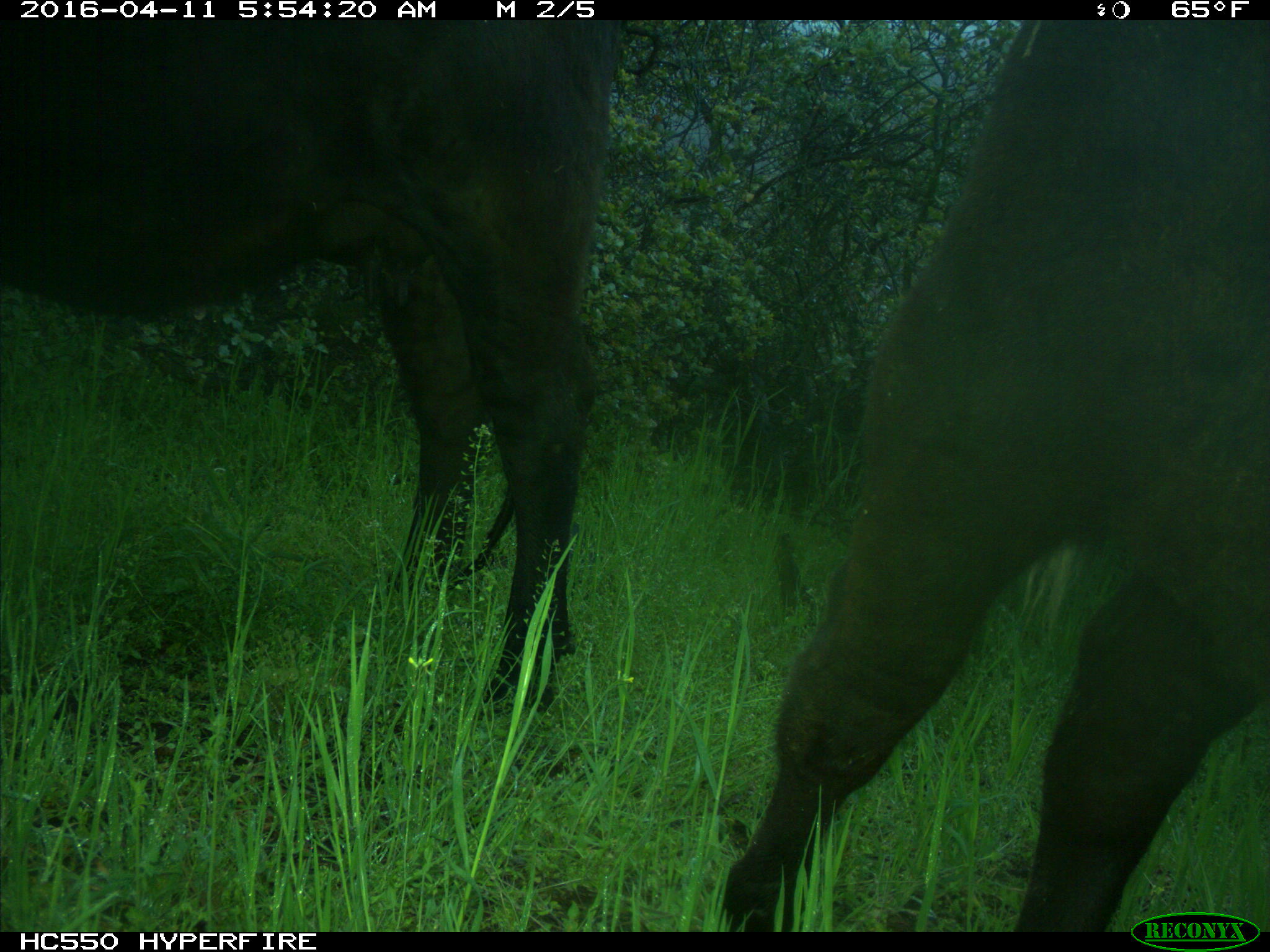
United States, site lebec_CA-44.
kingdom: Animalia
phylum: Chordata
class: Mammalia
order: Artiodactyla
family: Bovidae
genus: Bos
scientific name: Bos taurus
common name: domestic cow